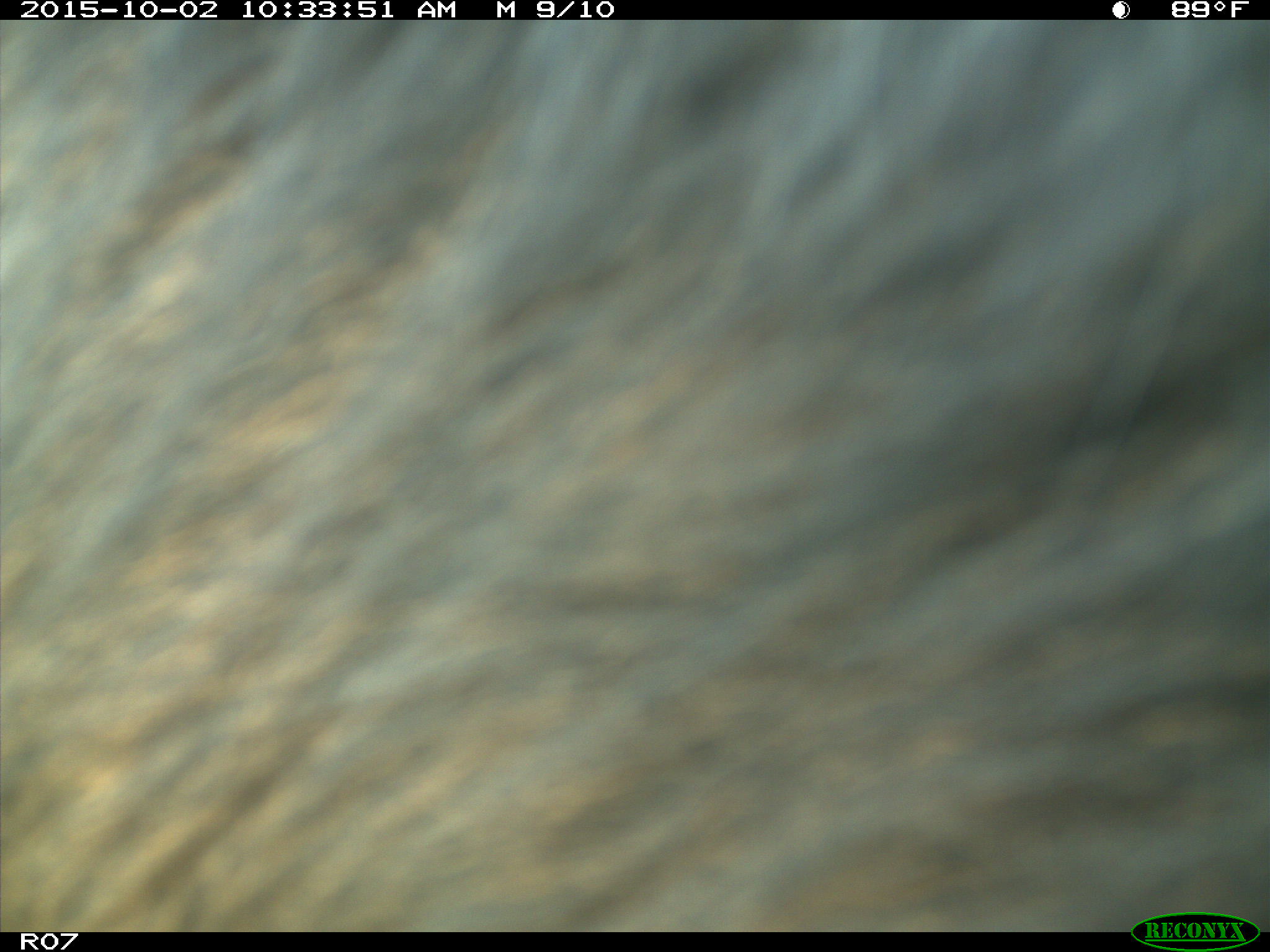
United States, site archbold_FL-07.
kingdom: Animalia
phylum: Chordata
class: Mammalia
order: Artiodactyla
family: Bovidae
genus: Bos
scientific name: Bos taurus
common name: domestic cow